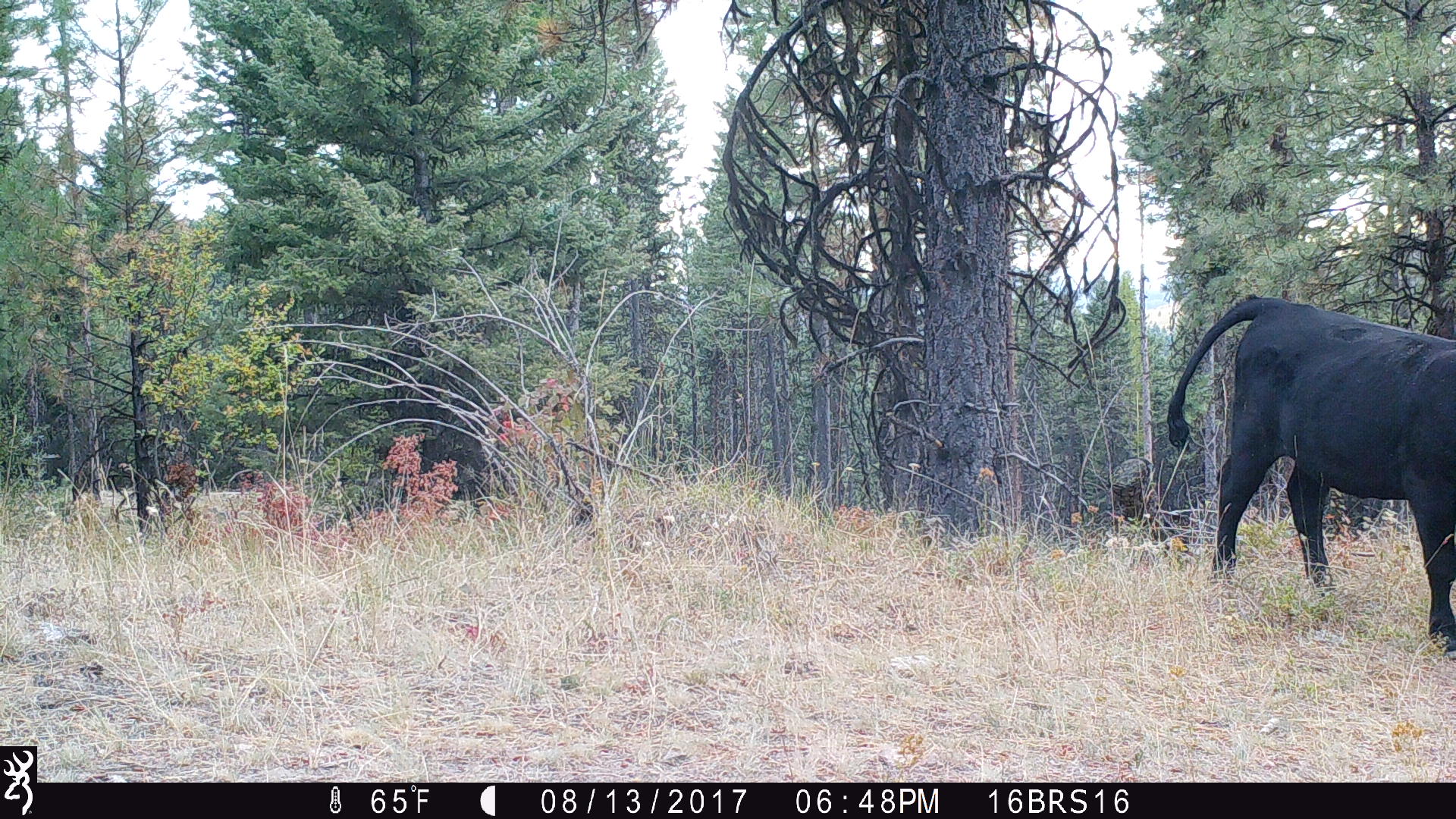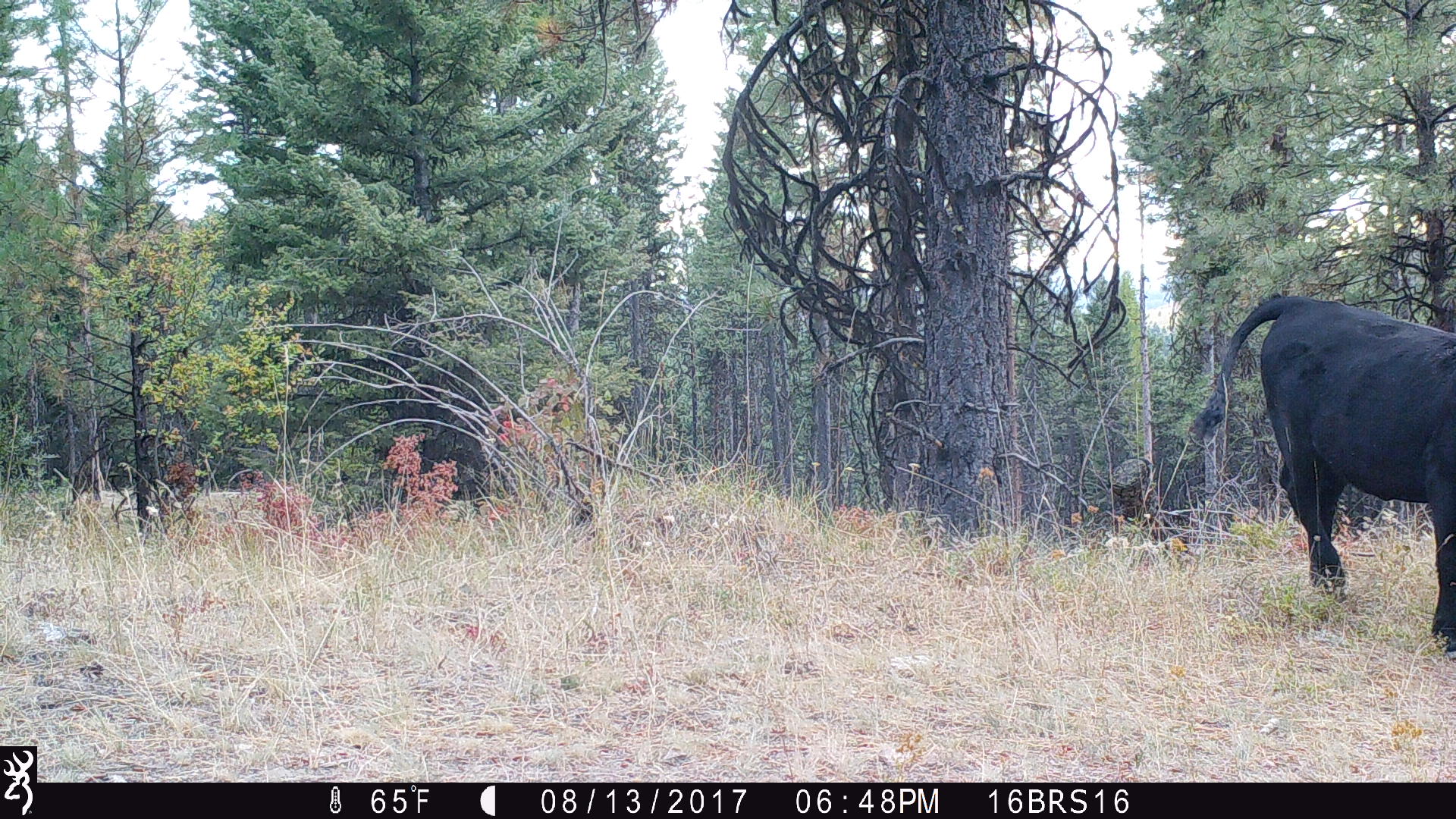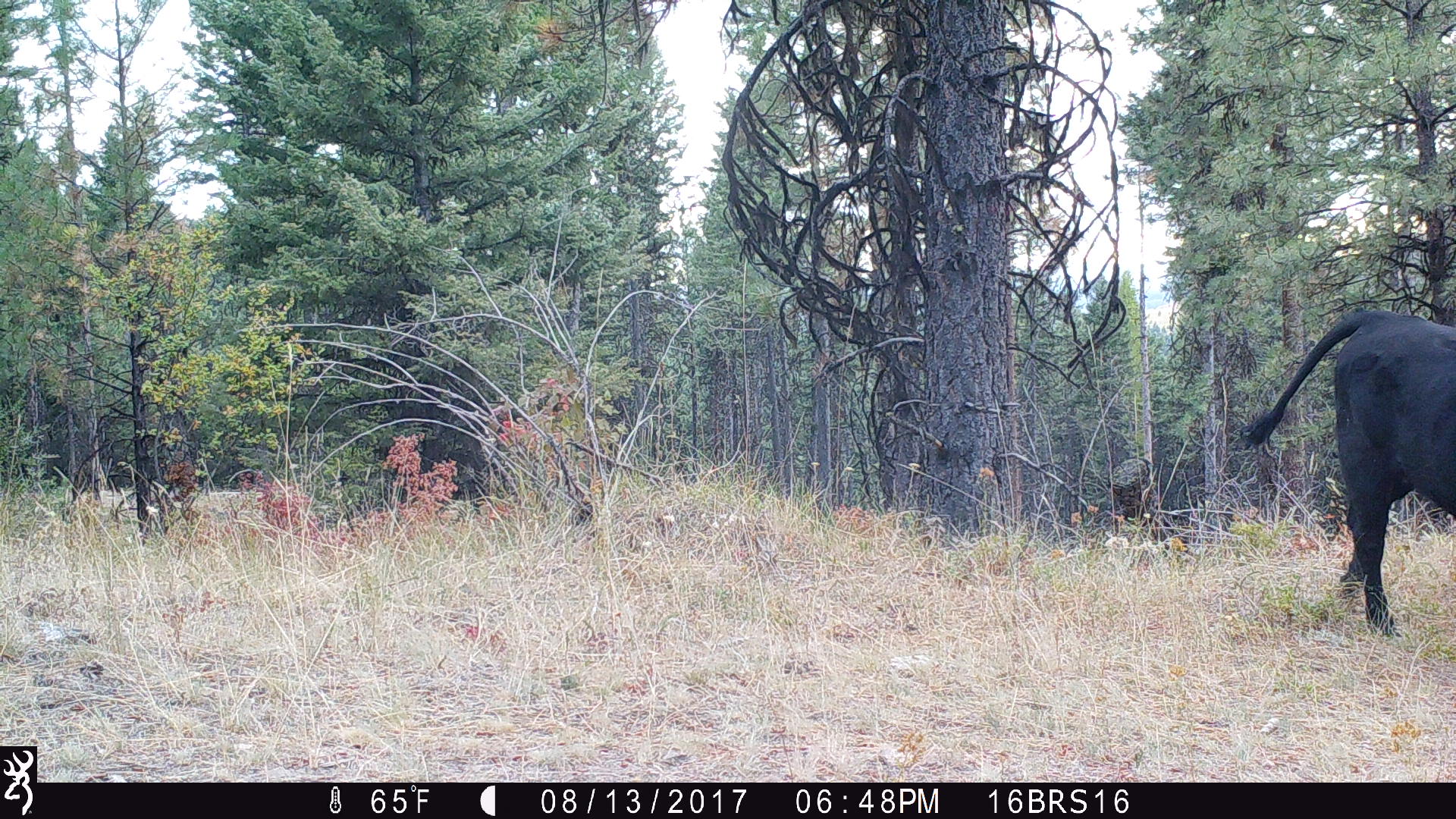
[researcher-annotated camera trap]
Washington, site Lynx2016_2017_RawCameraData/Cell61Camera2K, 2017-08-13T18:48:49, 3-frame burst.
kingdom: Animalia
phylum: Chordata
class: Mammalia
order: Artiodactyla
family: Bovidae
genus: Bos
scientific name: Bos taurus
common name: domestic cattle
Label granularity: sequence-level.